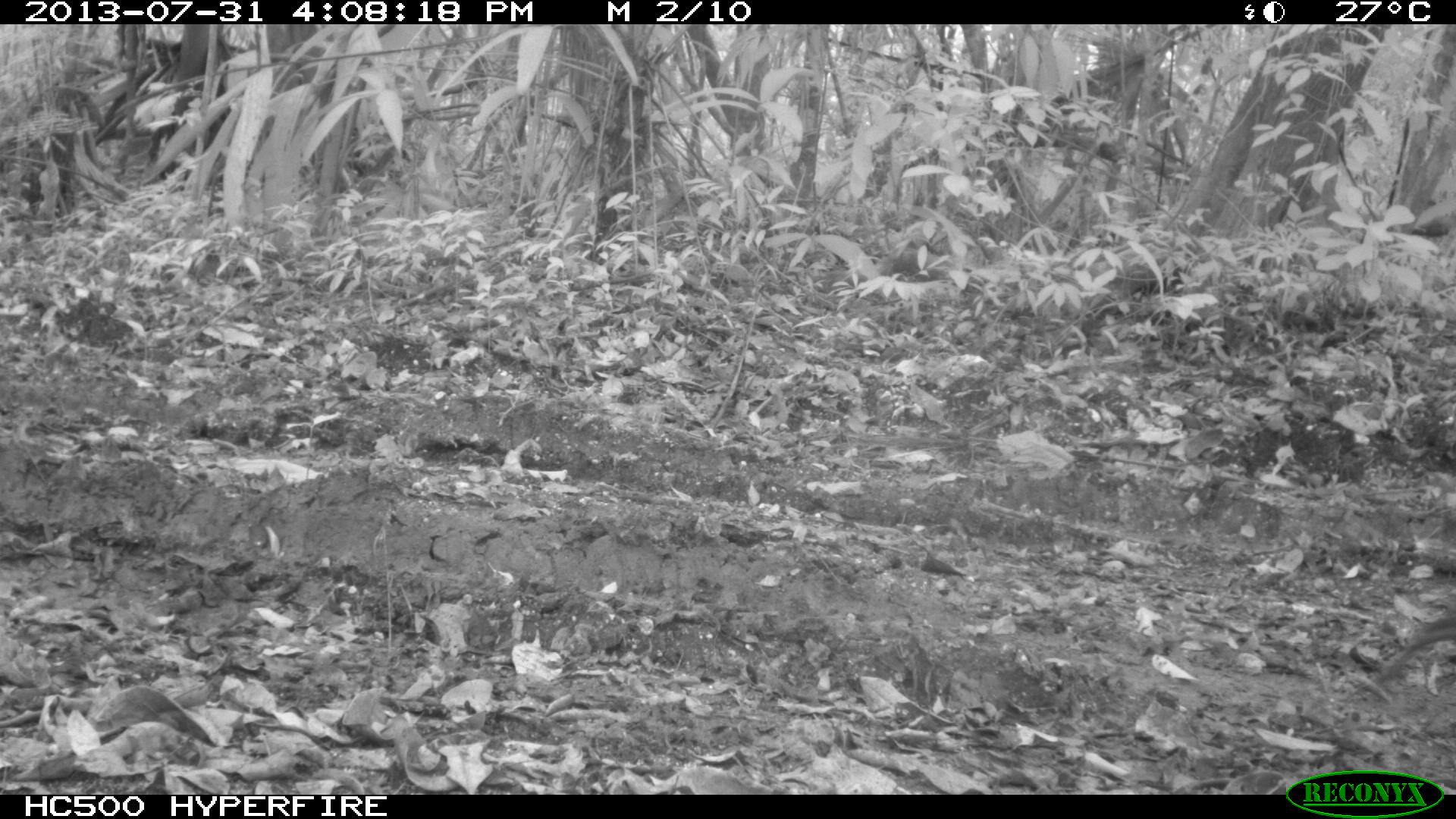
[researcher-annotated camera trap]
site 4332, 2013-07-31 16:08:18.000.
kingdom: Animalia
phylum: Chordata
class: Mammalia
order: Rodentia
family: Dasyproctidae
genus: Dasyprocta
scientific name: Dasyprocta punctata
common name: central american agouti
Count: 1.